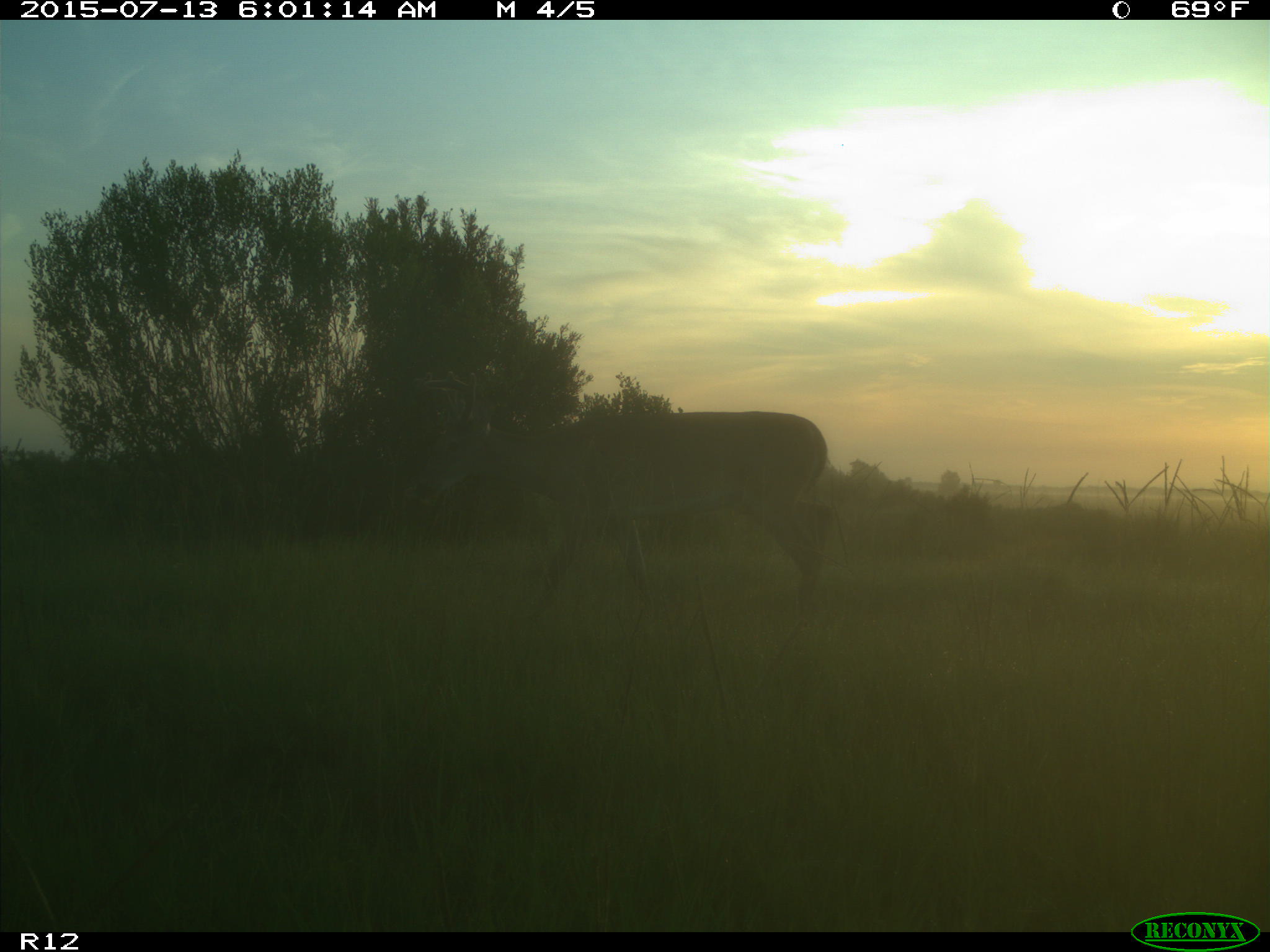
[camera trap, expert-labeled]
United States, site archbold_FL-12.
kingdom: Animalia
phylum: Chordata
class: Mammalia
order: Artiodactyla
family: Cervidae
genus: Odocoileus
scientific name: Odocoileus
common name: deer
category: unidentified deer